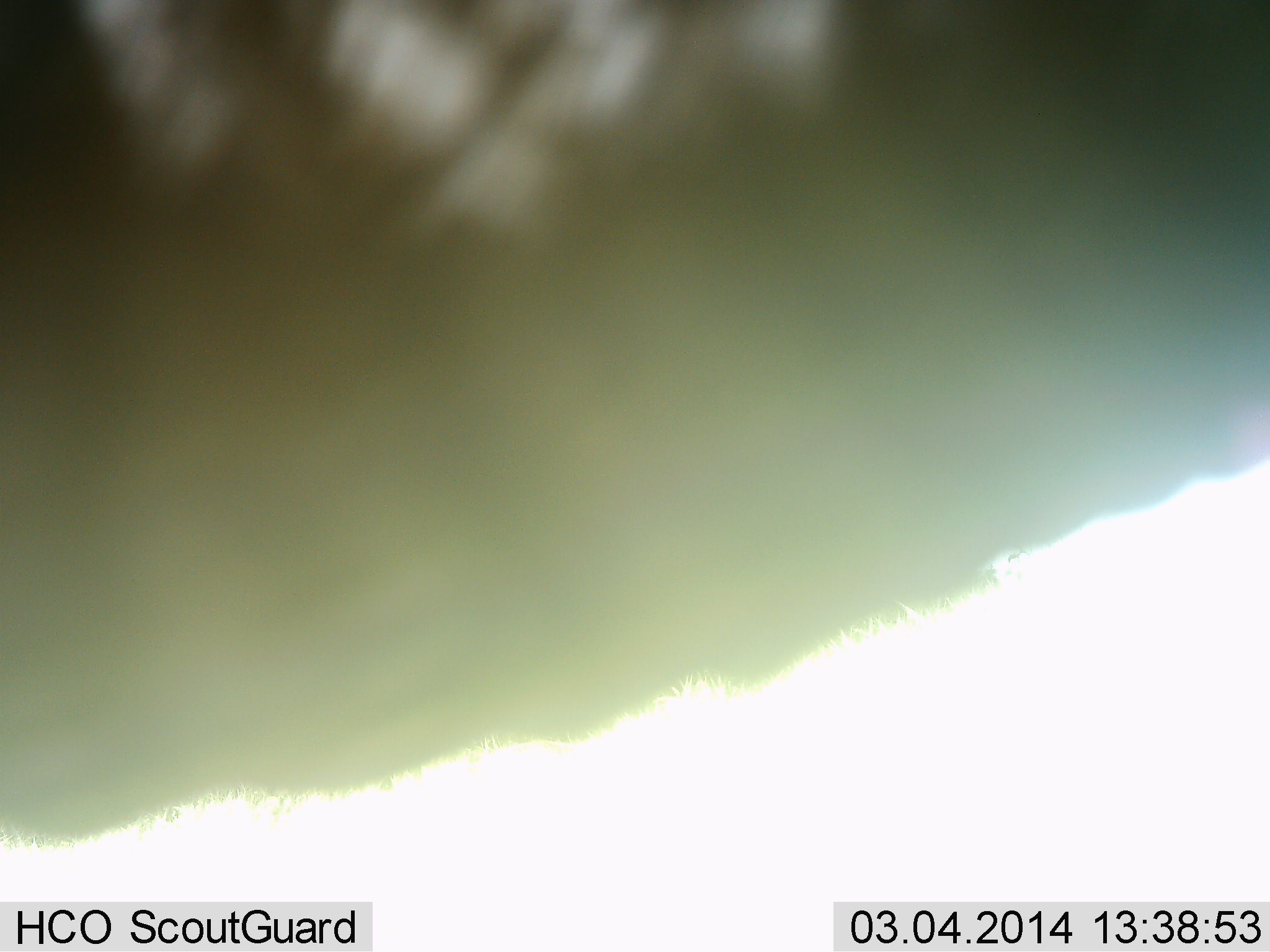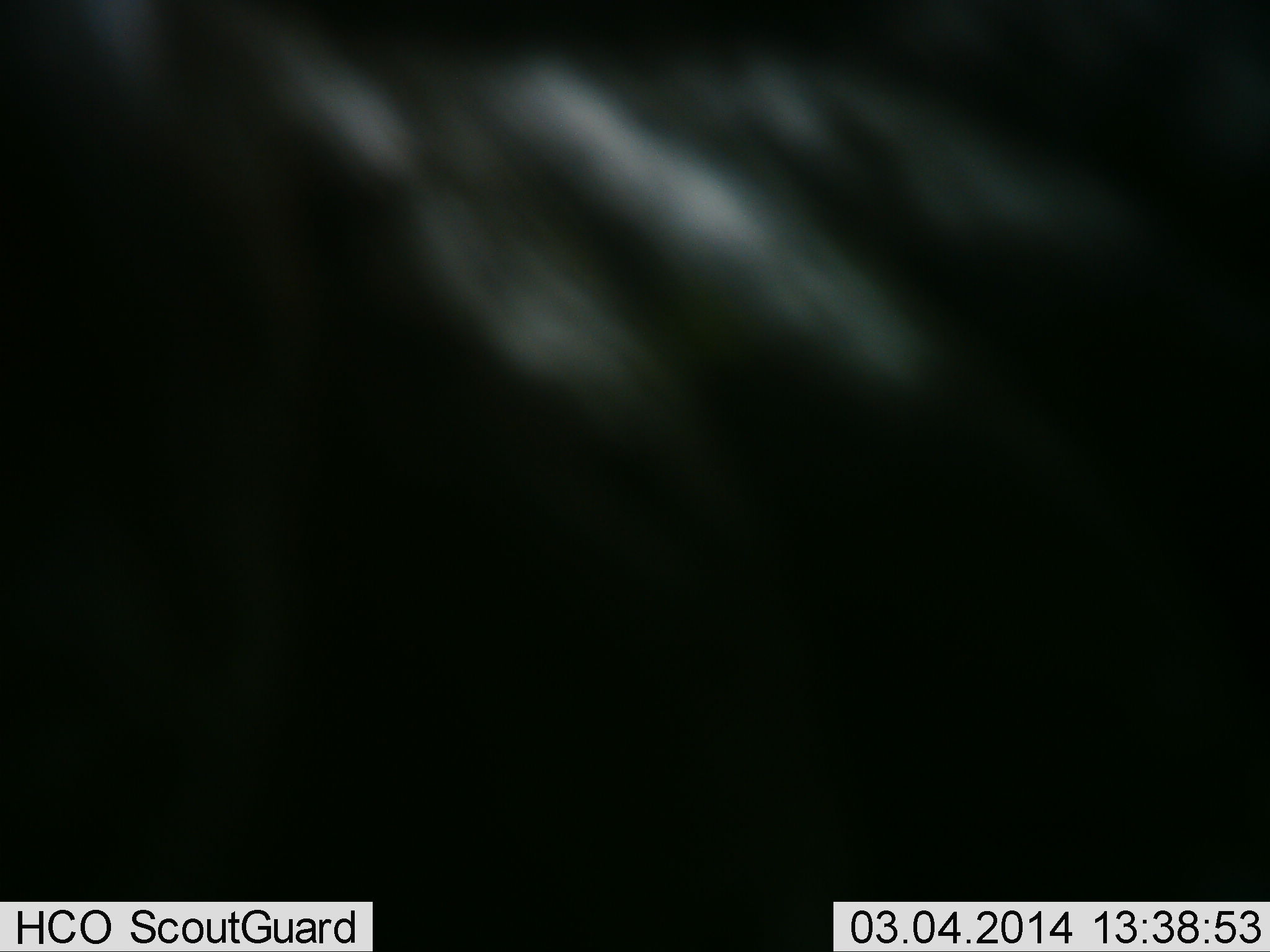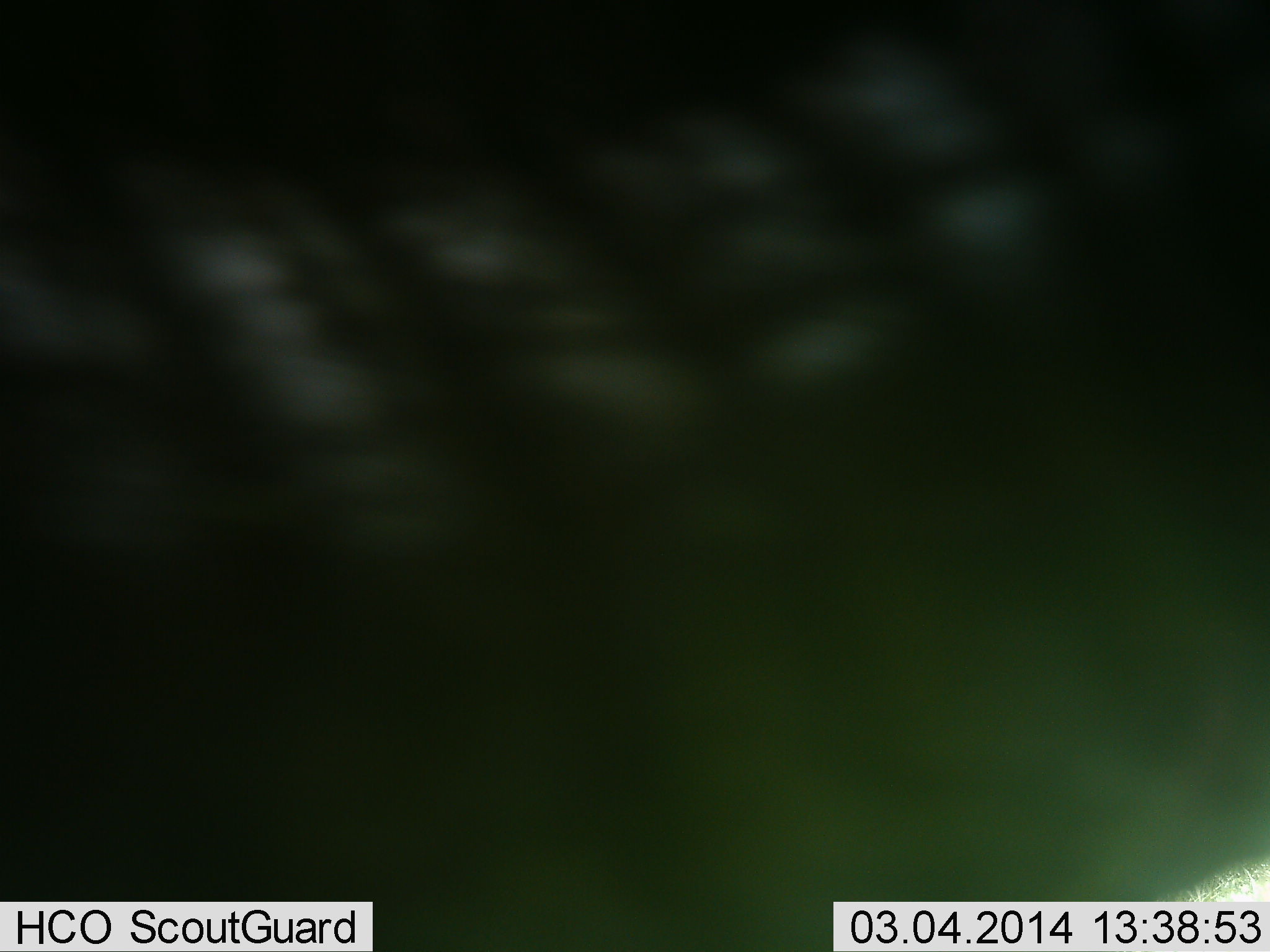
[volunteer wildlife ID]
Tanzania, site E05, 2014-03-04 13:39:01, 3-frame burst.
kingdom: Animalia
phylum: Chordata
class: Mammalia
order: Artiodactyla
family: Bovidae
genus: Connochaetes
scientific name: Connochaetes taurinus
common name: blue wildebeest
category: wildebeest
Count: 1.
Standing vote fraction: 71%.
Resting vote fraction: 0%.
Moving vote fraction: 29%.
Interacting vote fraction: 14%.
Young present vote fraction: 0%.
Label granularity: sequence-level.